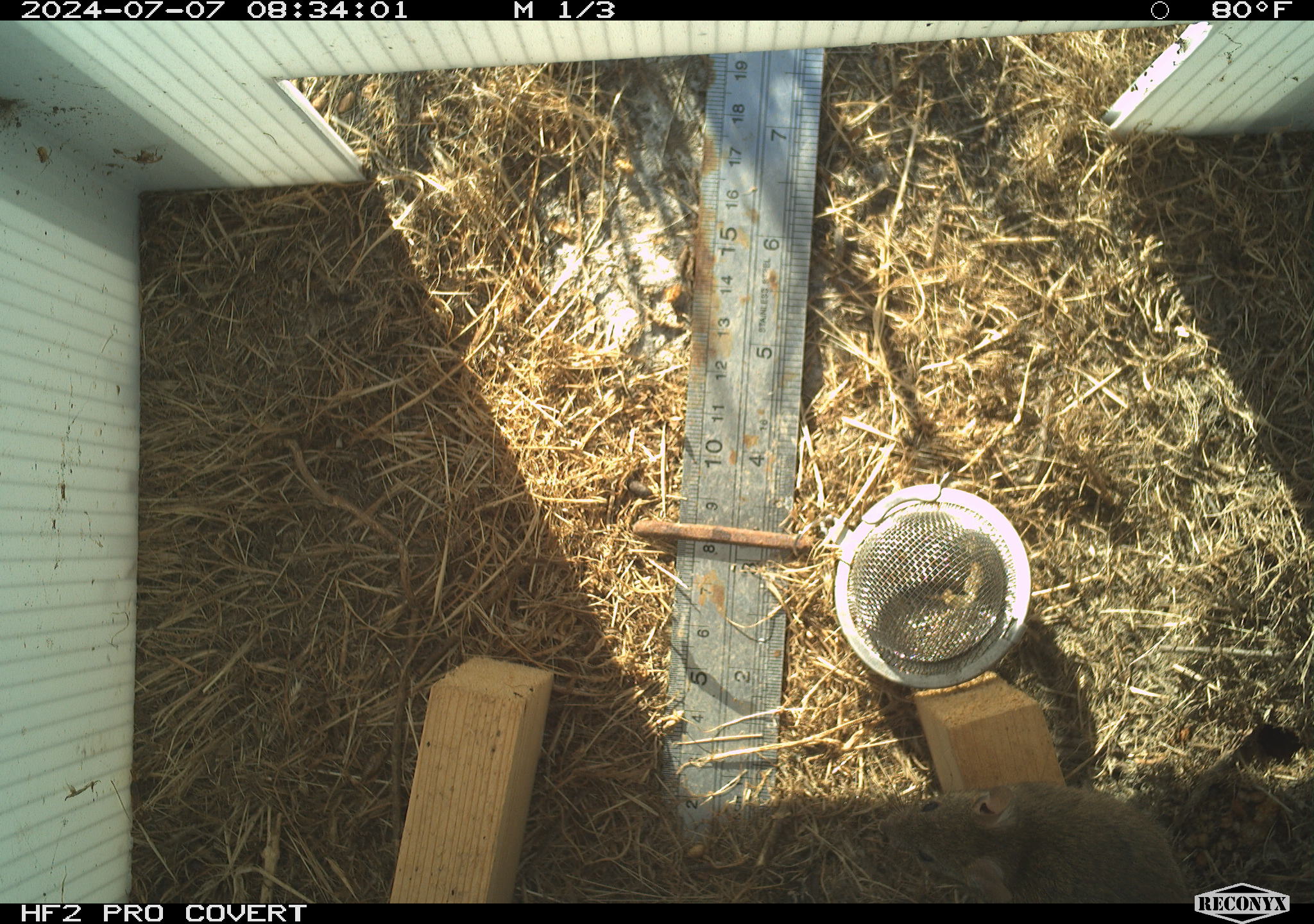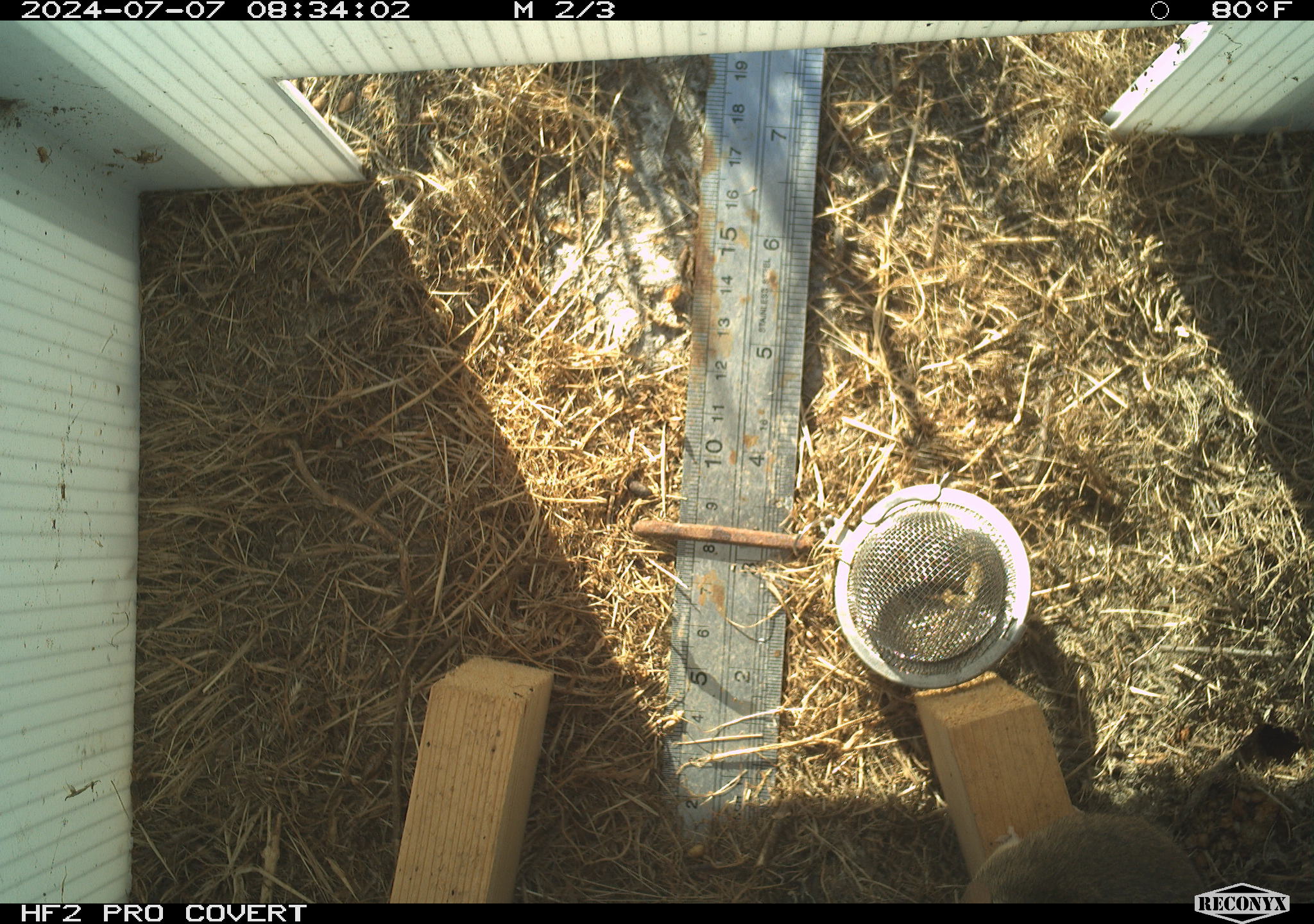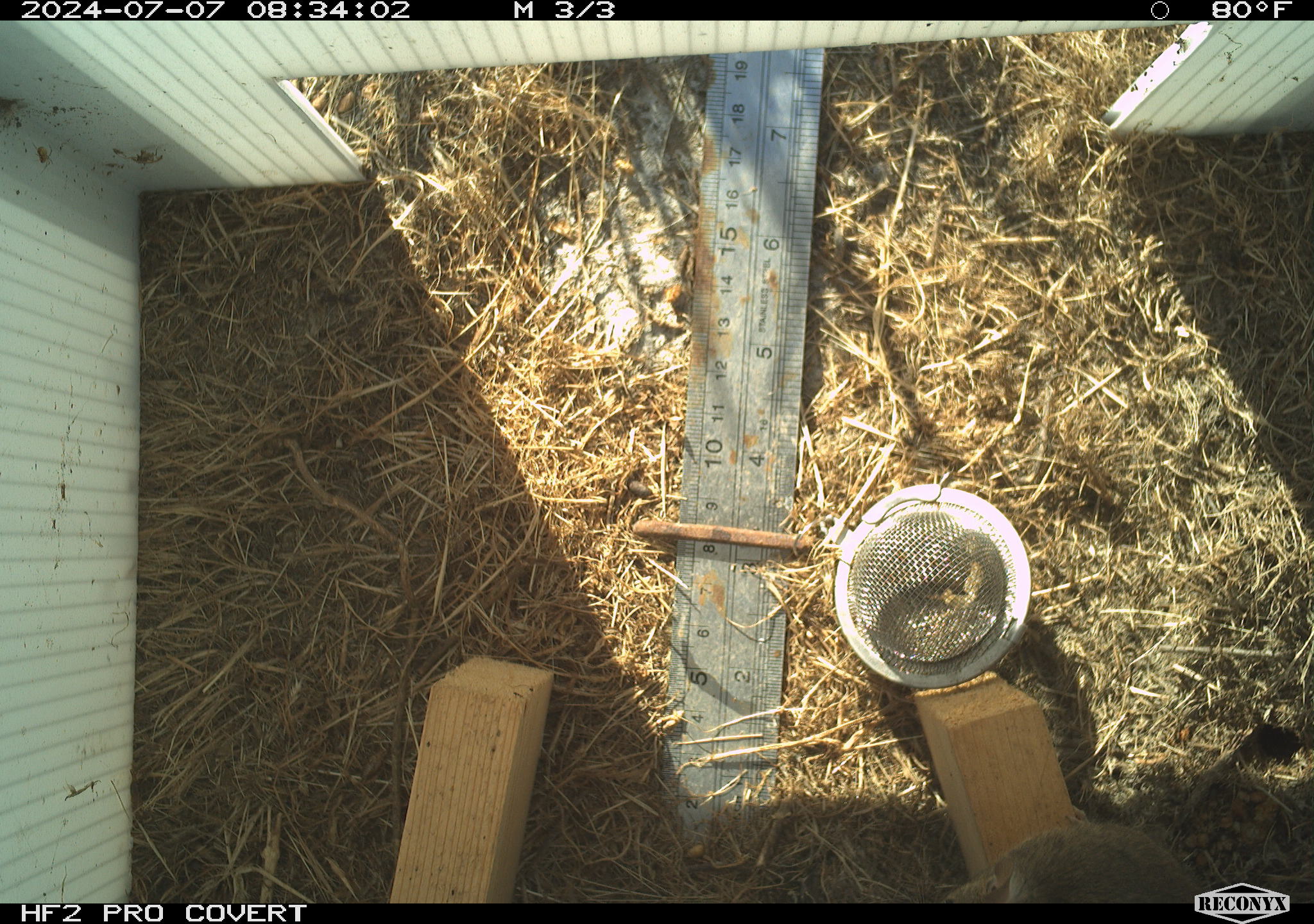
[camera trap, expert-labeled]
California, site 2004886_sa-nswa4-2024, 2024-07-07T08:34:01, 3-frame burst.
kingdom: Animalia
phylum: Chordata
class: Mammalia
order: Rodentia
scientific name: Rodentia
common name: mouse species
Mouse species (Rodentia).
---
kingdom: Animalia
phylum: Chordata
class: Mammalia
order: Rodentia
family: Cricetidae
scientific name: Arvicolinae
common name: voles, lemmings, and muskrats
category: arvicolinae subfamily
Arvicolinae subfamily (voles, lemmings, and muskrats) (Arvicolinae).